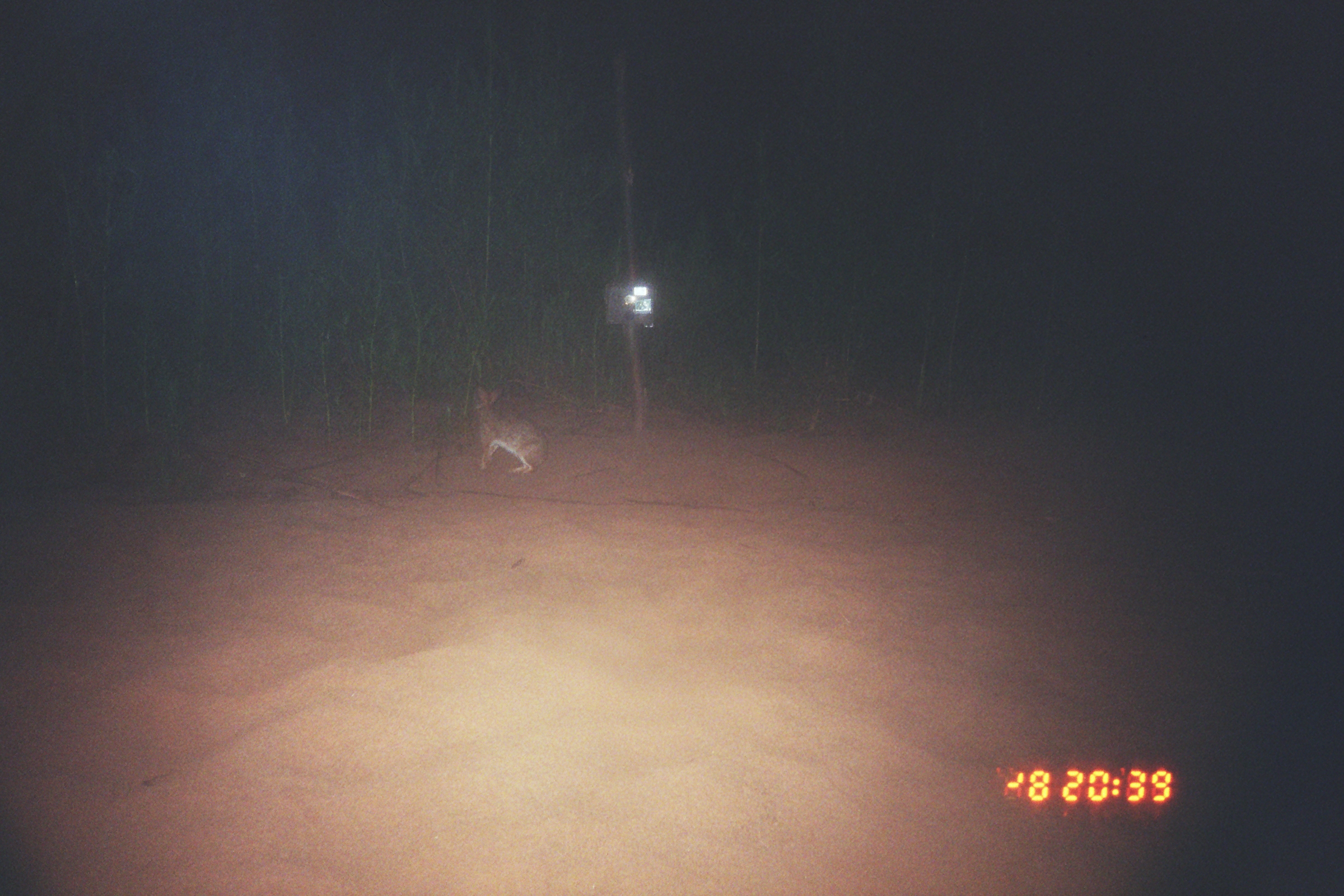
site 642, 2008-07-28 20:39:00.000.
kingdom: Animalia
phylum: Chordata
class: Mammalia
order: Lagomorpha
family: Leporidae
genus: Sylvilagus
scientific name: Sylvilagus brasiliensis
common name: tapeti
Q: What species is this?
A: Sylvilagus brasiliensis (tapeti).